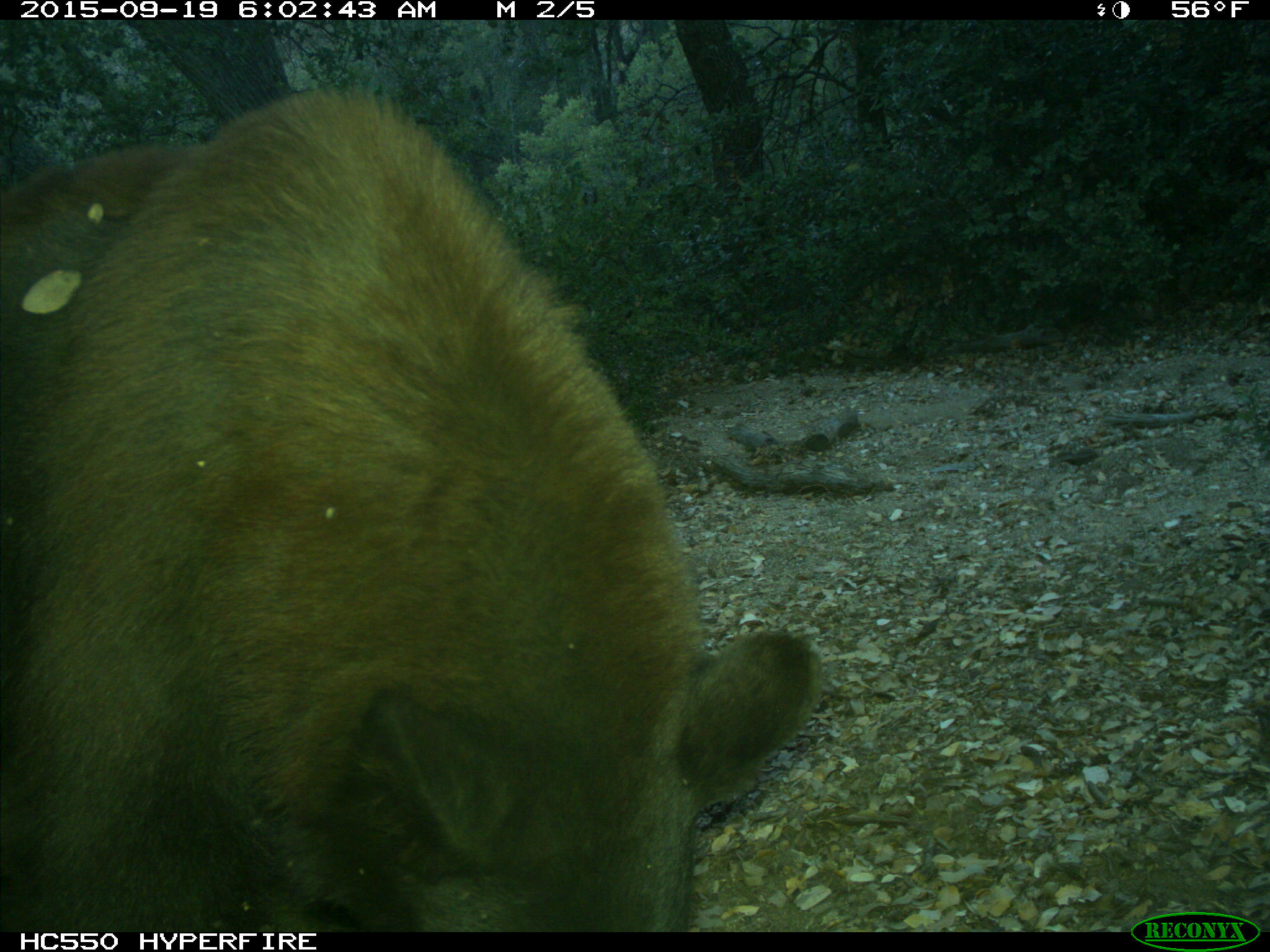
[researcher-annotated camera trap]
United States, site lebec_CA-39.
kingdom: Animalia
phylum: Chordata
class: Mammalia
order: Carnivora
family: Ursidae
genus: Ursus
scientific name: Ursus americanus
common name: american black bear